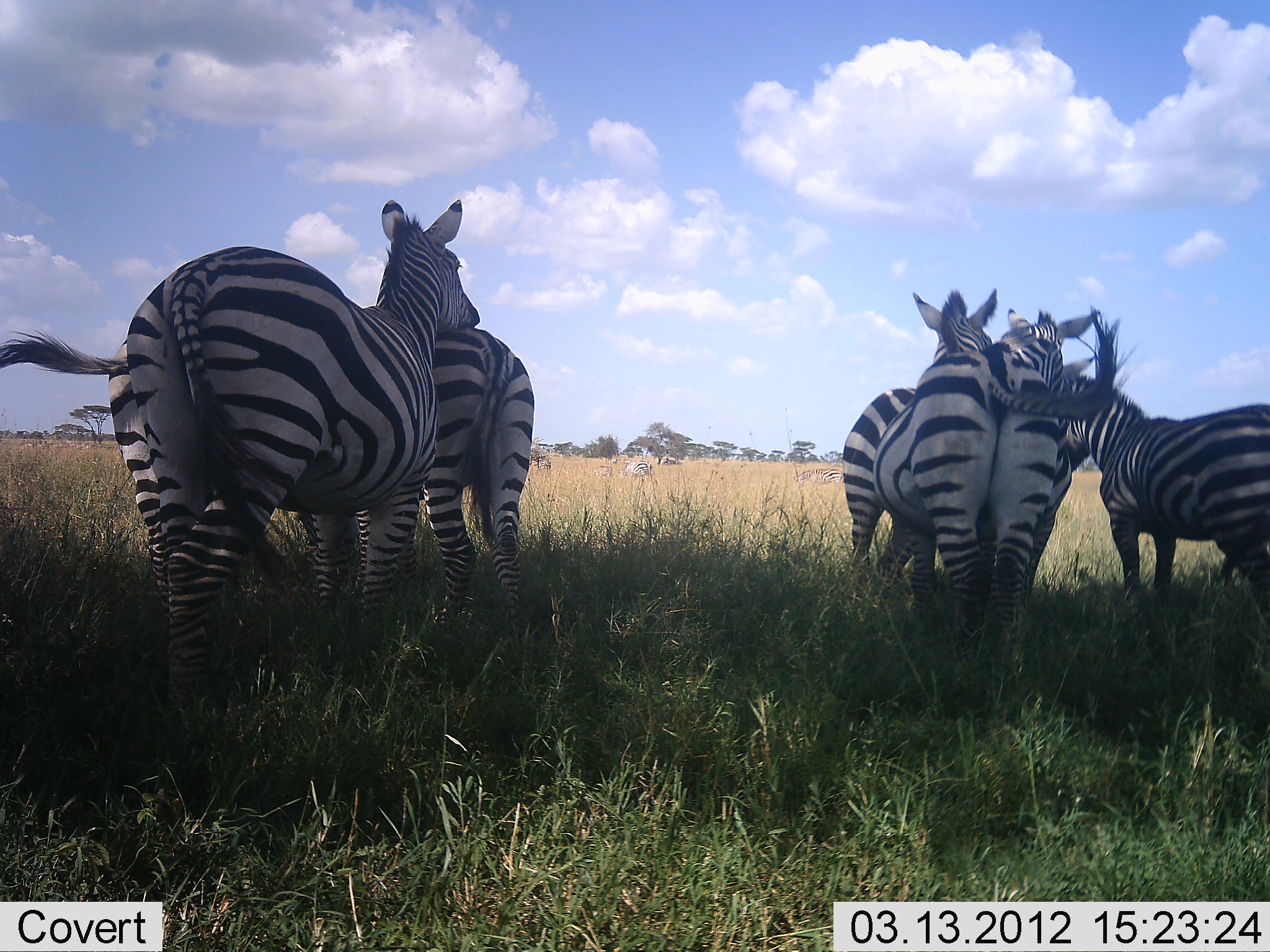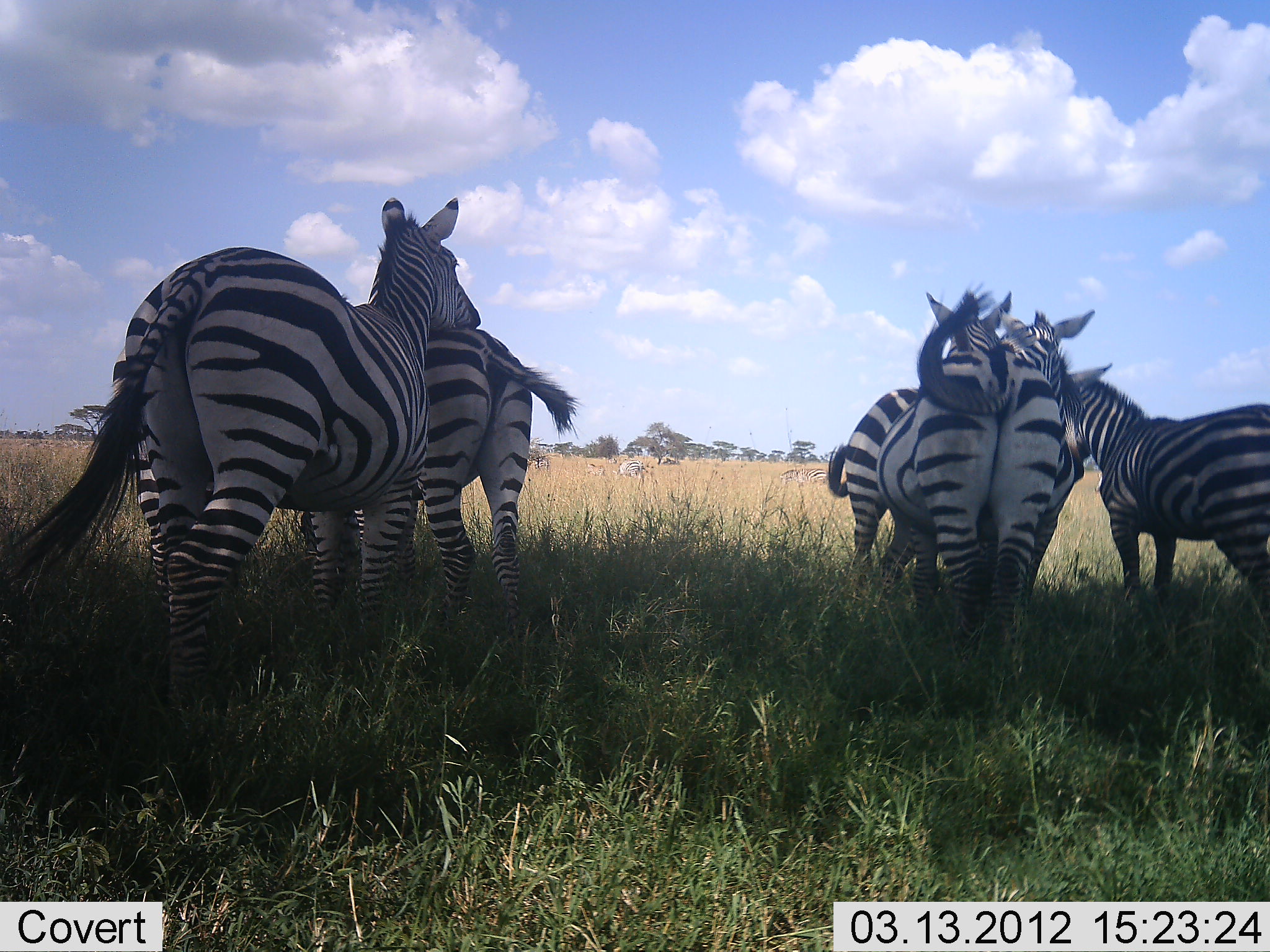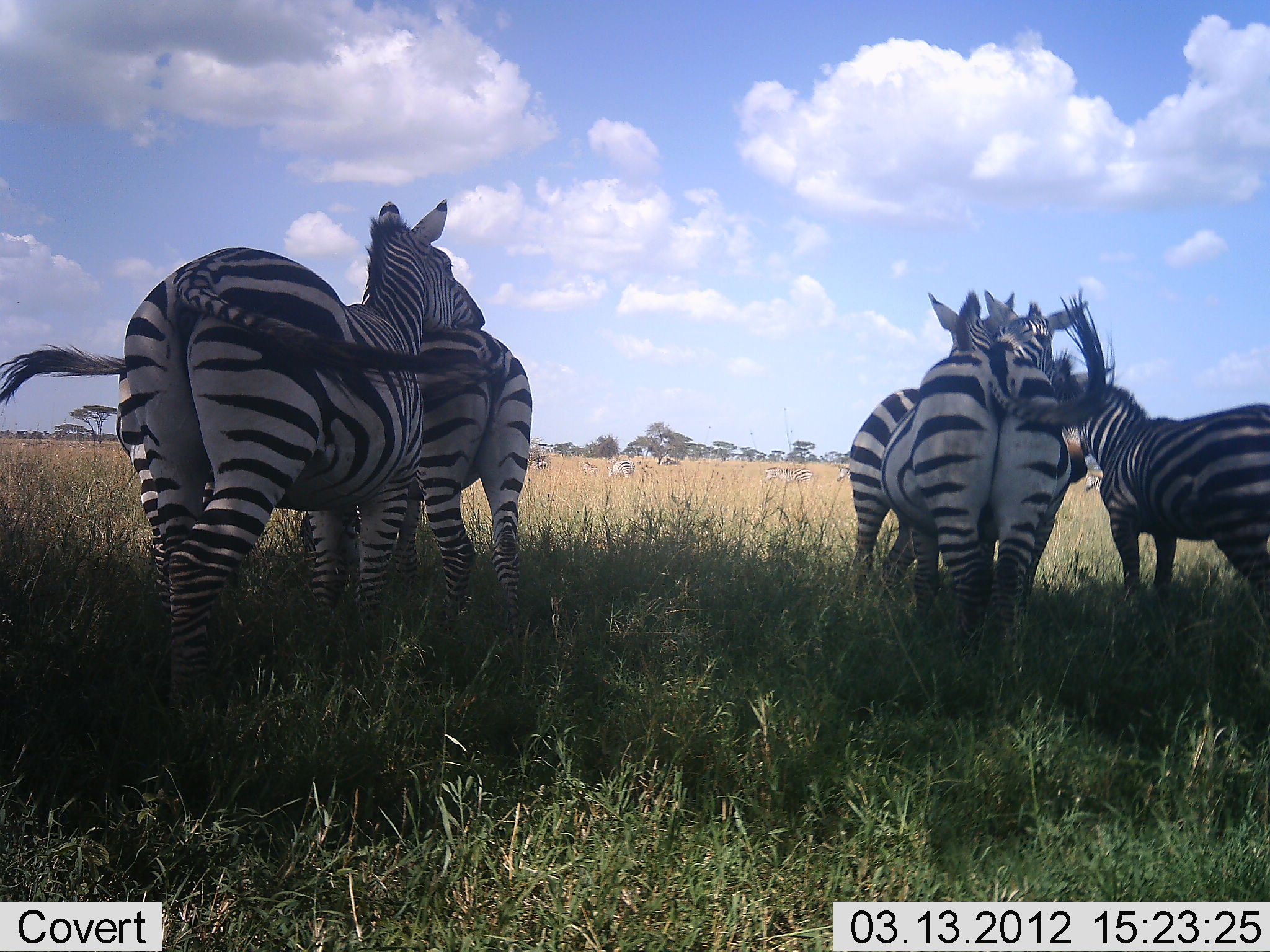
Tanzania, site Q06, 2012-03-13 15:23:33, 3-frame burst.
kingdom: Animalia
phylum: Chordata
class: Mammalia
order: Perissodactyla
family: Equidae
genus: Equus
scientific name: Equus quagga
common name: plains zebra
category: zebra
Zebra (plains zebra) (Equus quagga), count 5. Behavior (volunteer vote fractions): standing 96%, resting 8%, moving 20%, interacting 44%. Young present (vote fraction): 8%. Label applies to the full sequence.